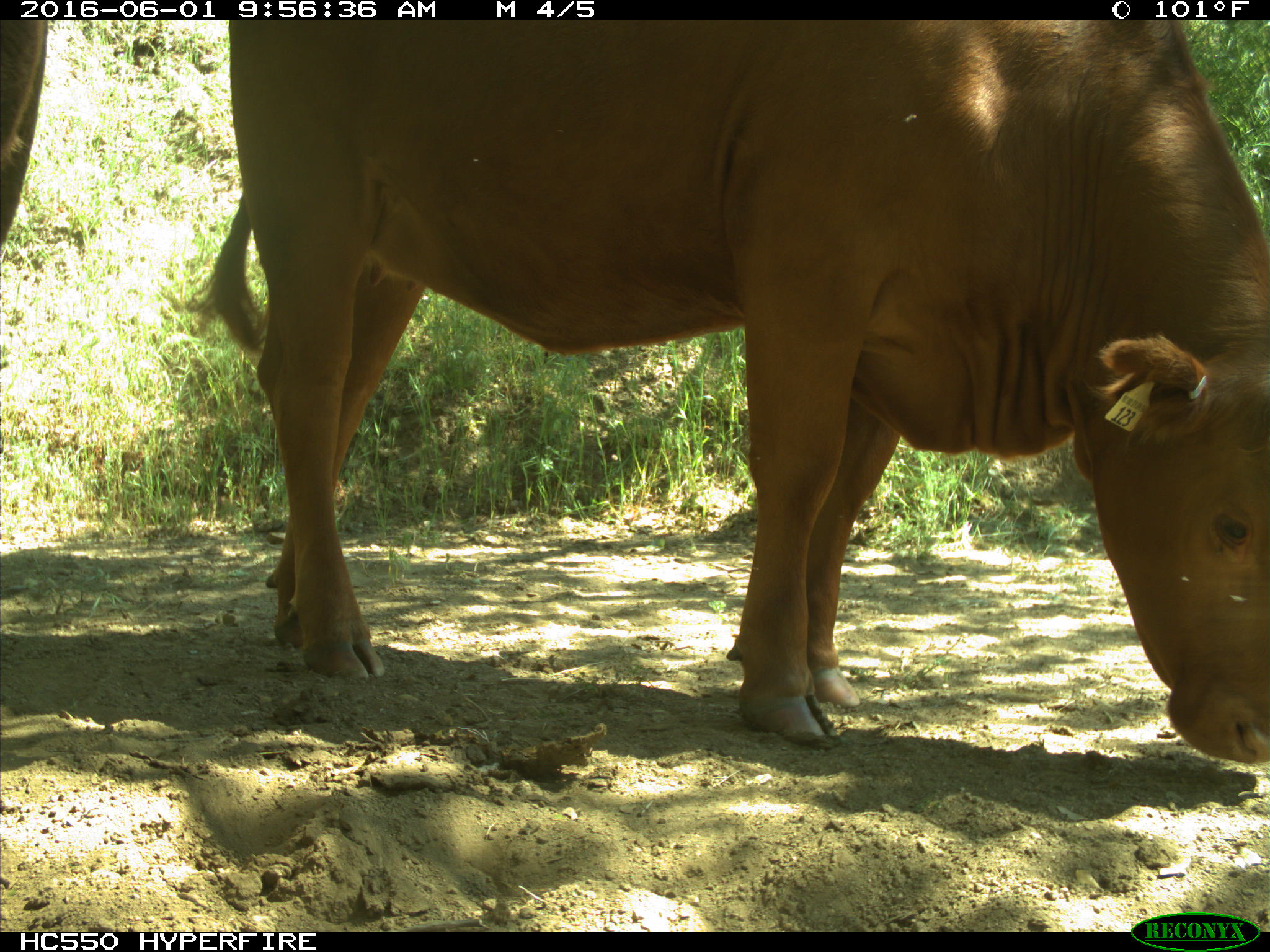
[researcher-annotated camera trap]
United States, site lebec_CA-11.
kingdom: Animalia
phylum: Chordata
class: Mammalia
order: Artiodactyla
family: Bovidae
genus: Bos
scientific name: Bos taurus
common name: domestic cow